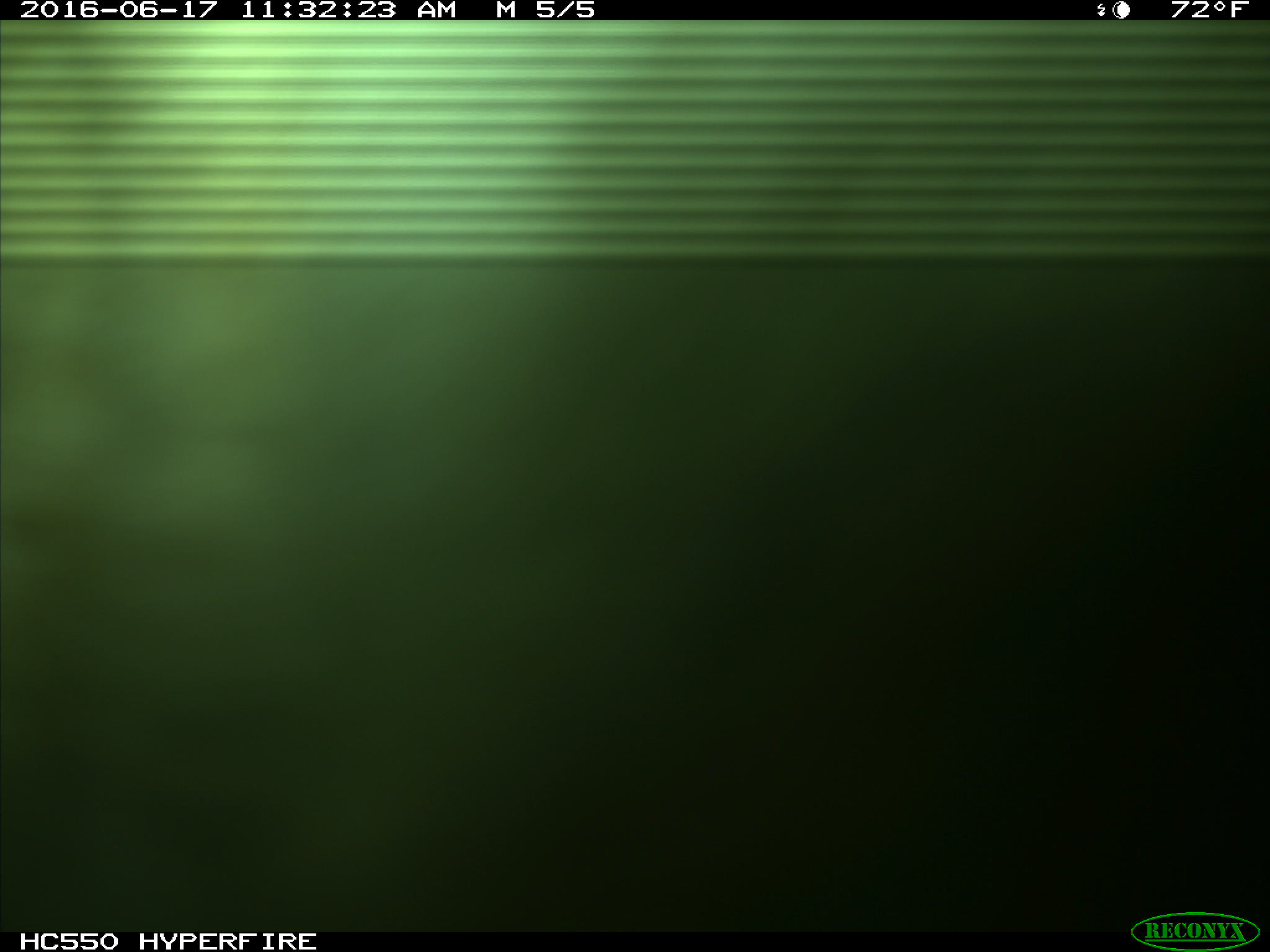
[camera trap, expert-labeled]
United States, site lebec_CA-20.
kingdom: Animalia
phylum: Chordata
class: Mammalia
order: Artiodactyla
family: Bovidae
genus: Bos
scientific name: Bos taurus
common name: domestic cow